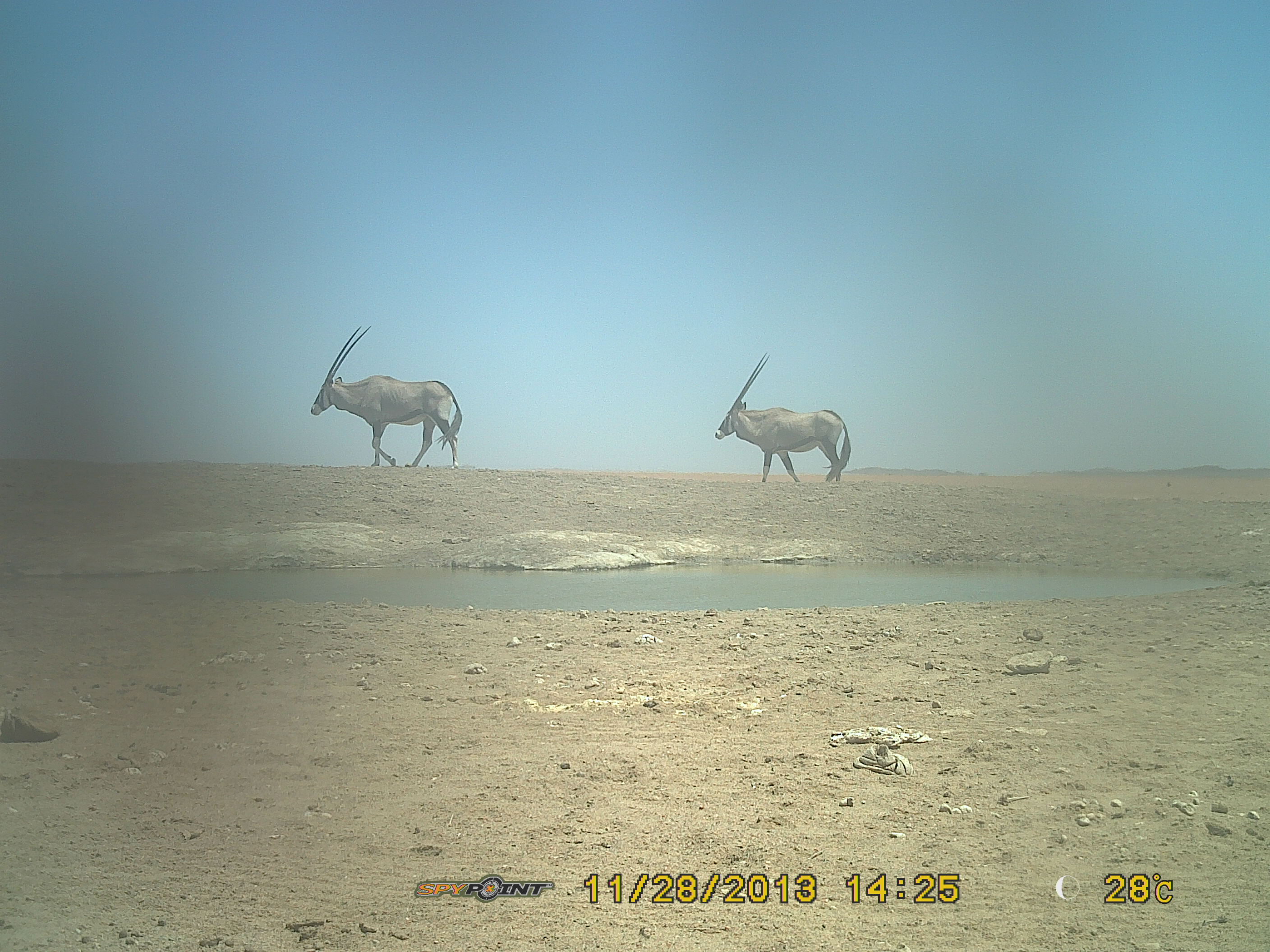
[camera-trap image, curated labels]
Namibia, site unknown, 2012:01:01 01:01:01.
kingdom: Animalia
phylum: Chordata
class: Mammalia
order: Artiodactyla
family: Bovidae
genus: Oryx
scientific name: Oryx gazella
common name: gemsbok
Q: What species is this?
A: Oryx gazella (gemsbok).